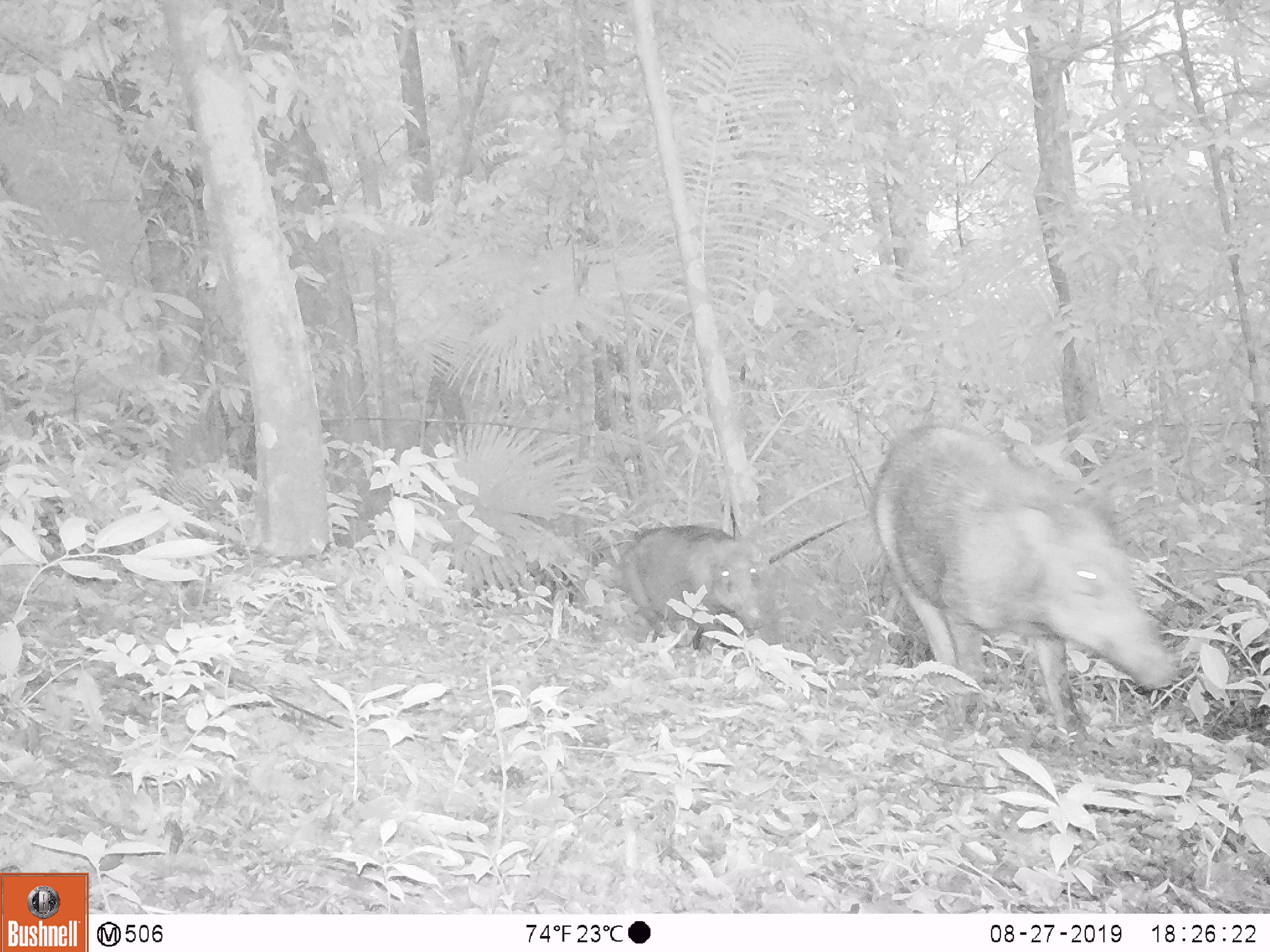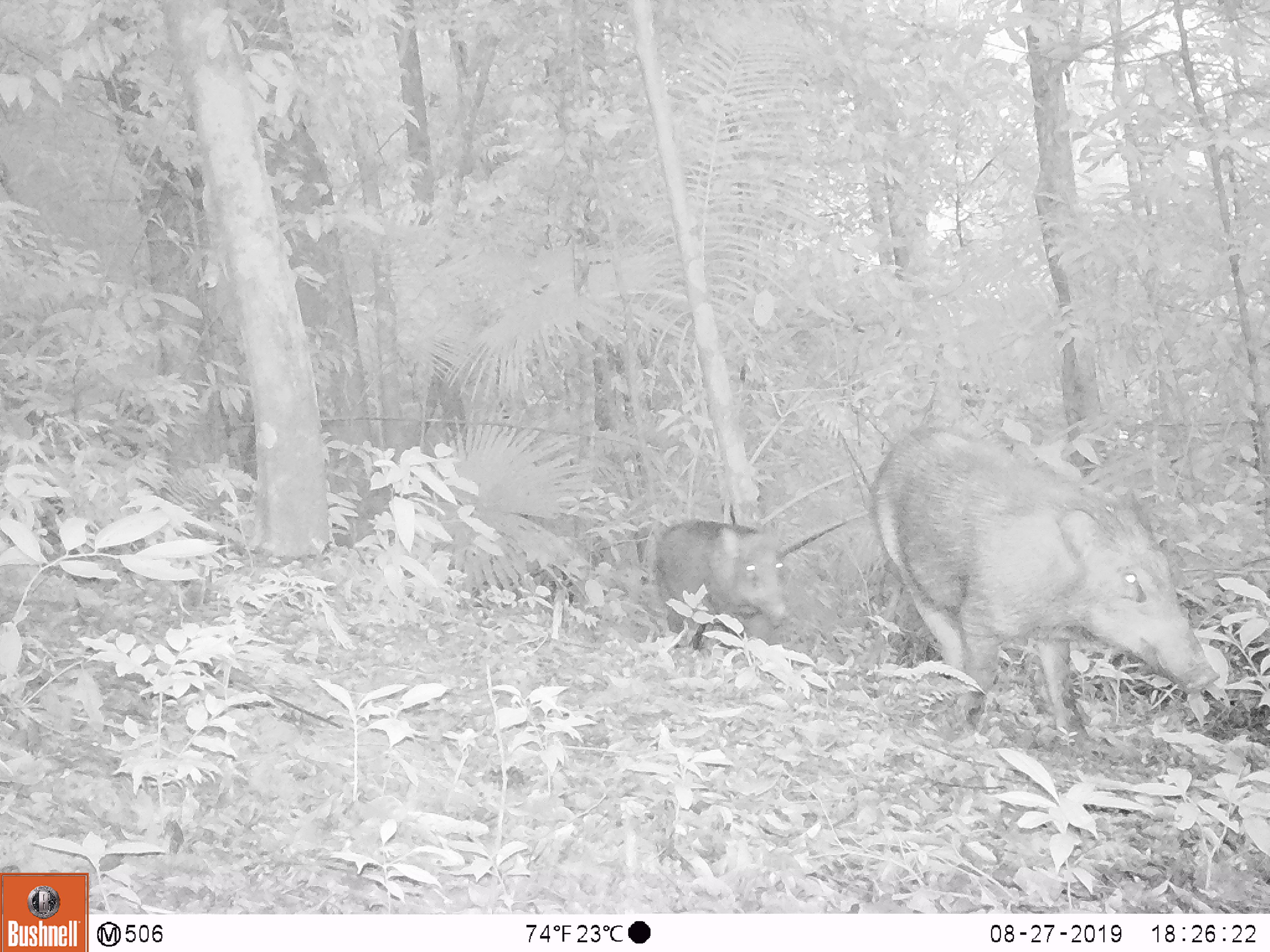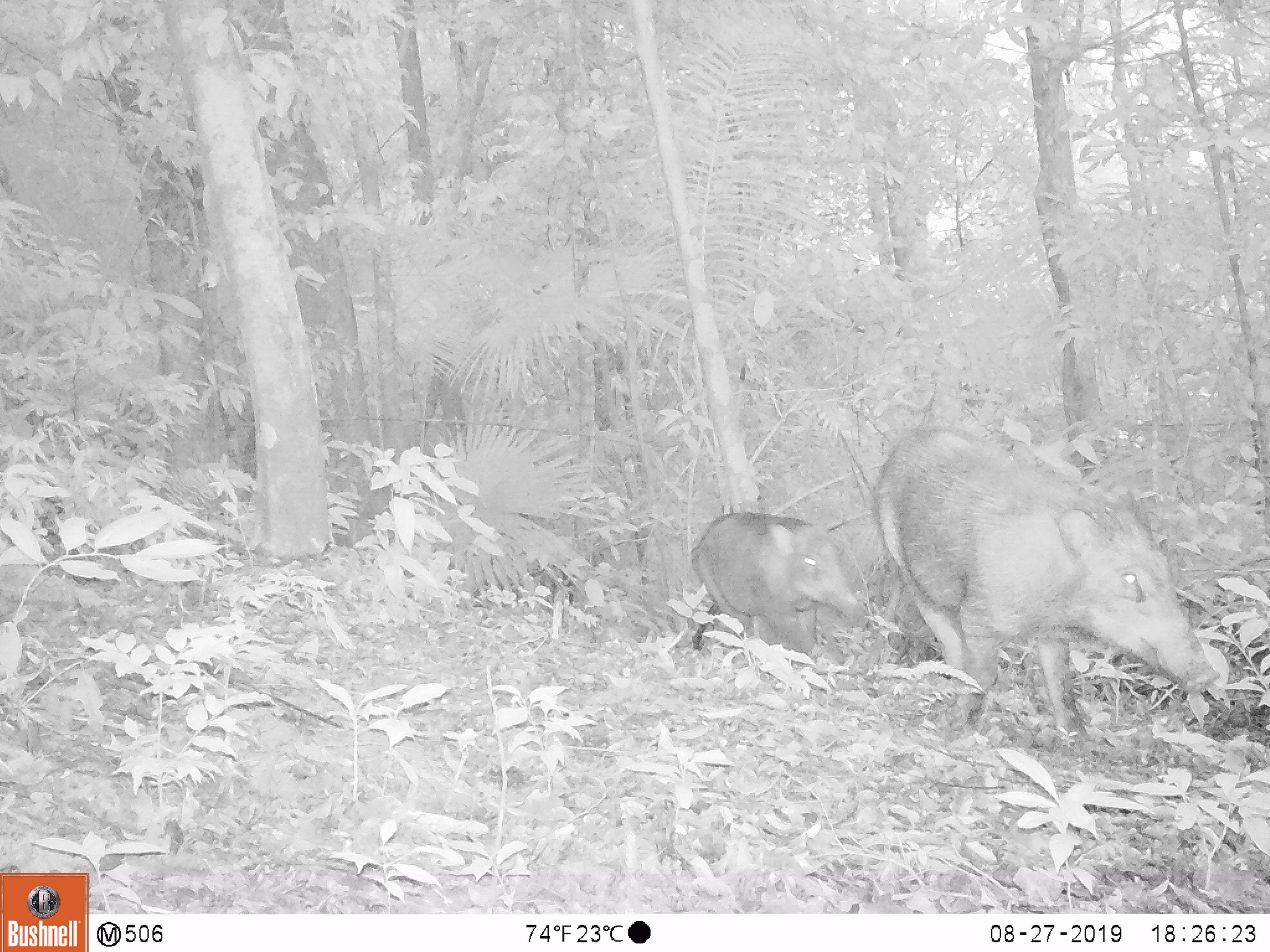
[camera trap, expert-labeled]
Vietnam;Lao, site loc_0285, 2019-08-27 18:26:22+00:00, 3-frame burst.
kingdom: Animalia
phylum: Chordata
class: Mammalia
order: Artiodactyla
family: Suidae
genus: Sus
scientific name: Sus scrofa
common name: eurasian wild pig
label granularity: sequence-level